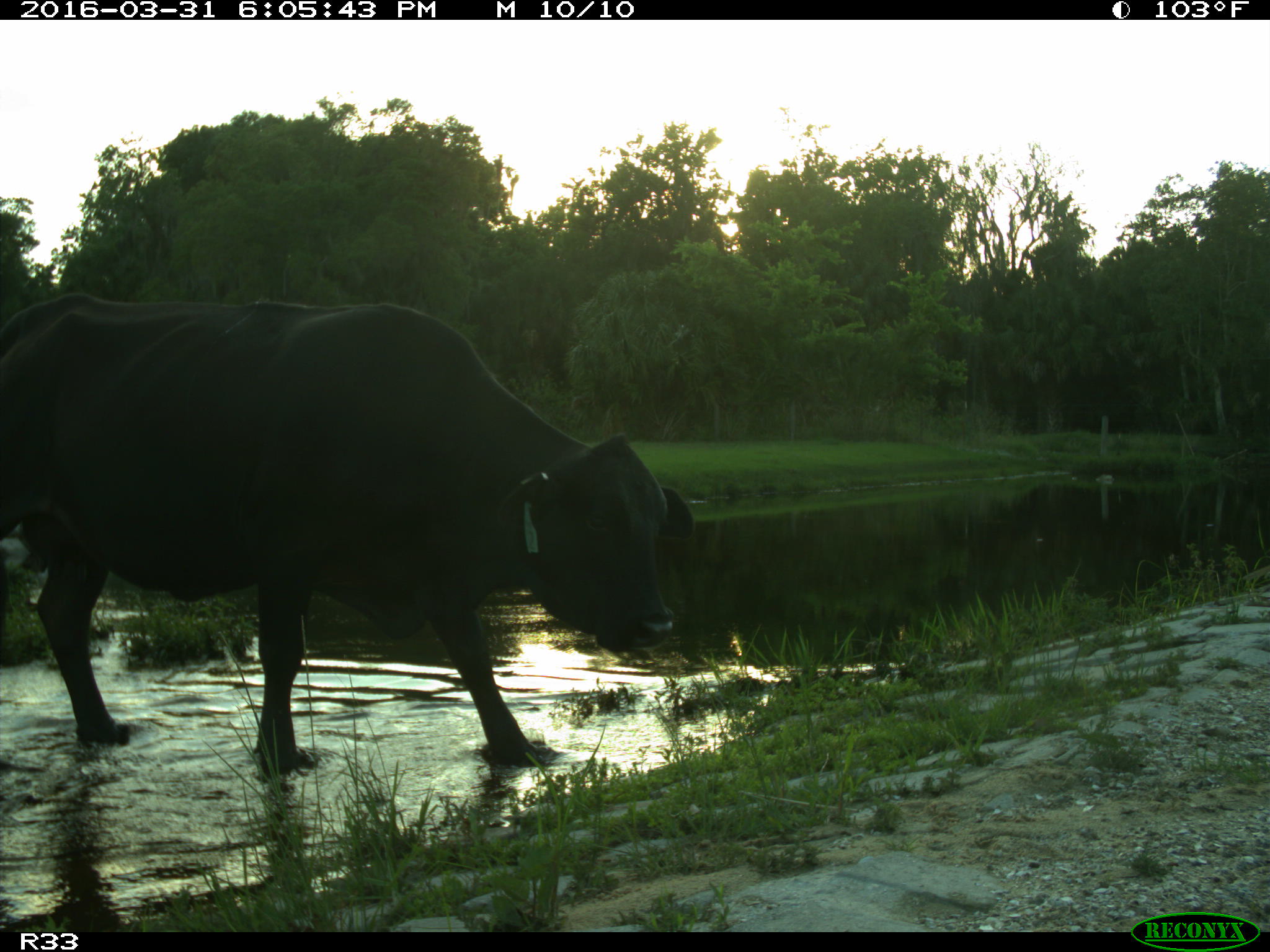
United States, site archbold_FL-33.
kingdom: Animalia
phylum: Chordata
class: Mammalia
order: Artiodactyla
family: Bovidae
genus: Bos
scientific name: Bos taurus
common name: domestic cow